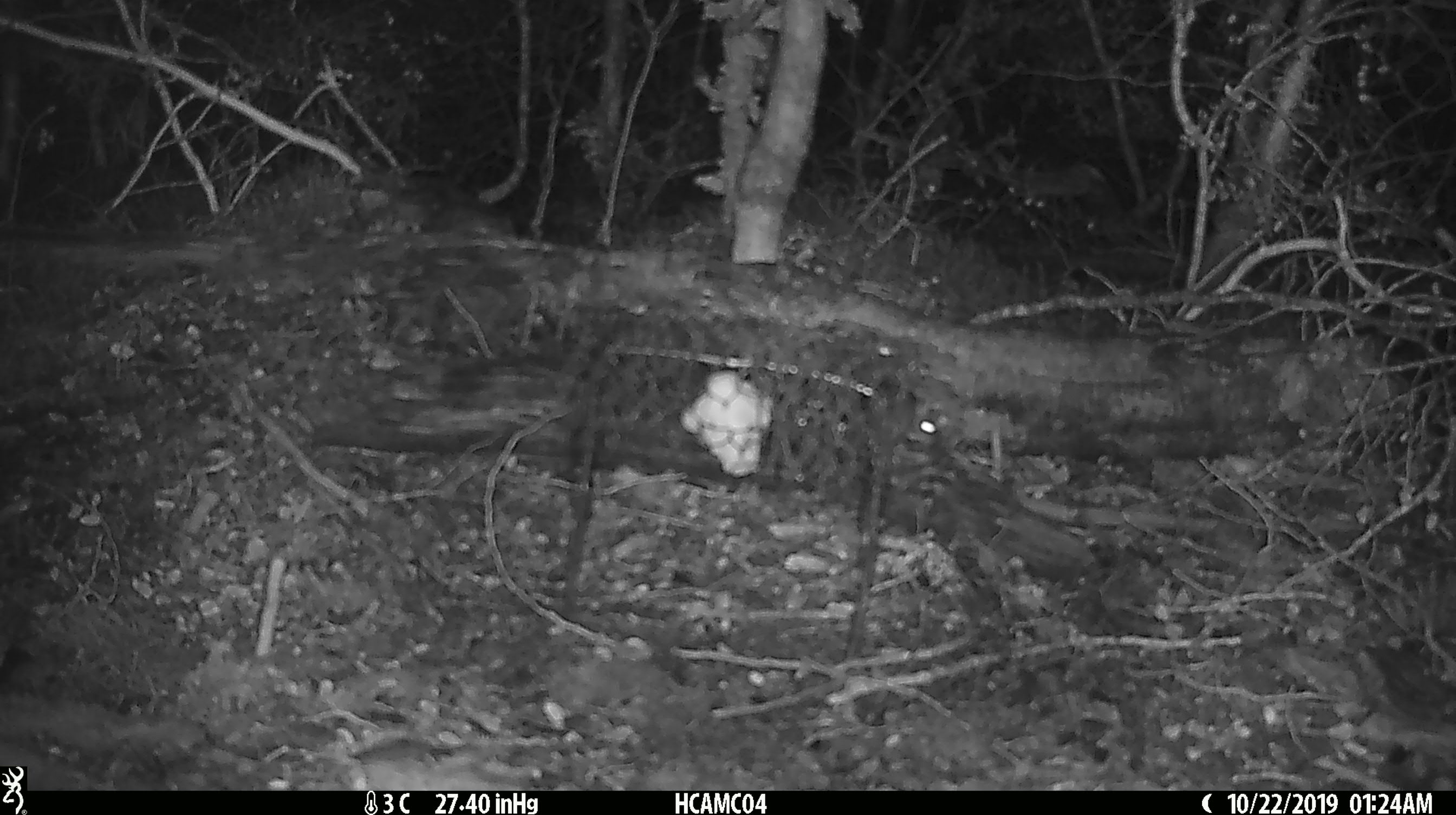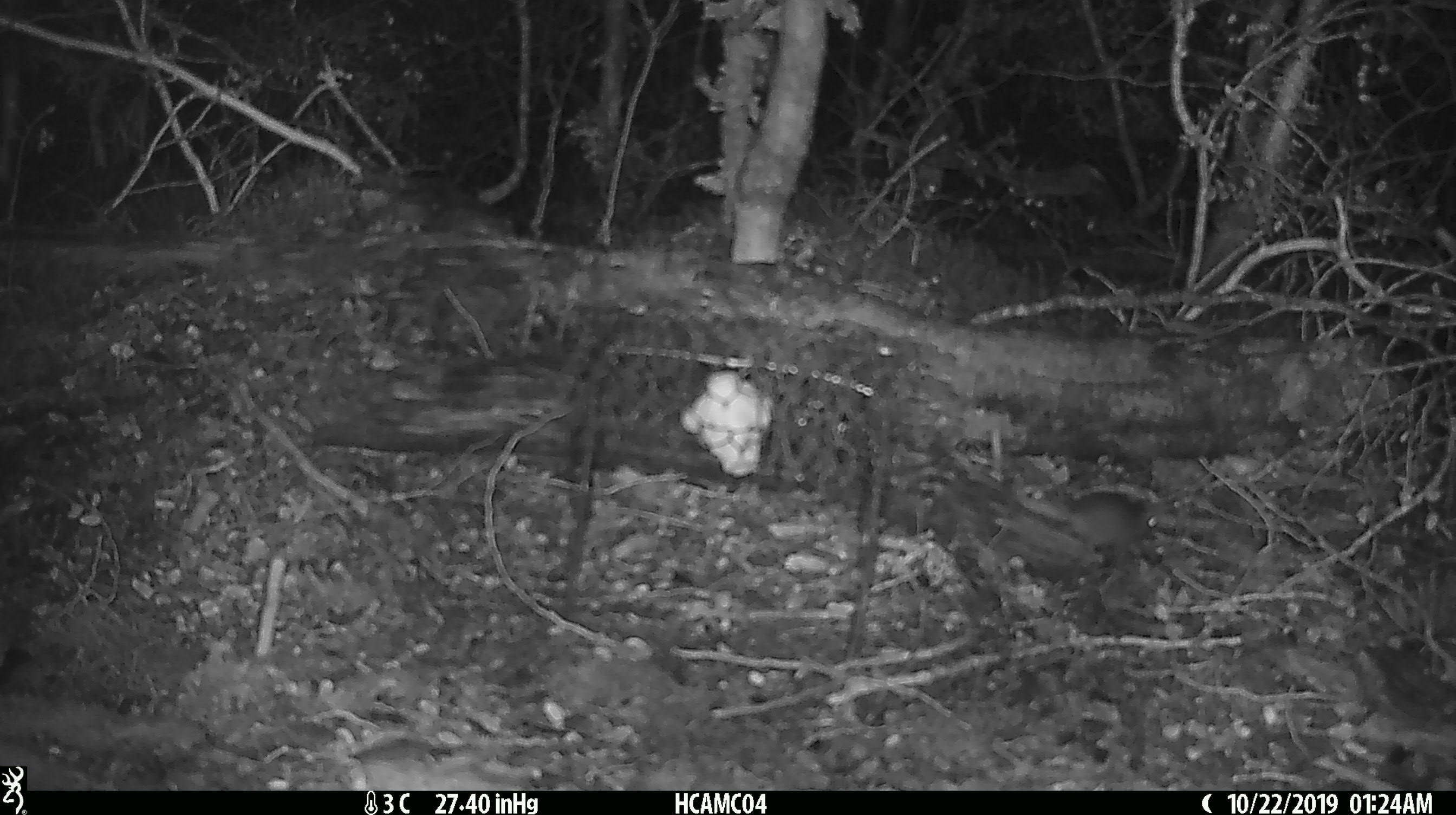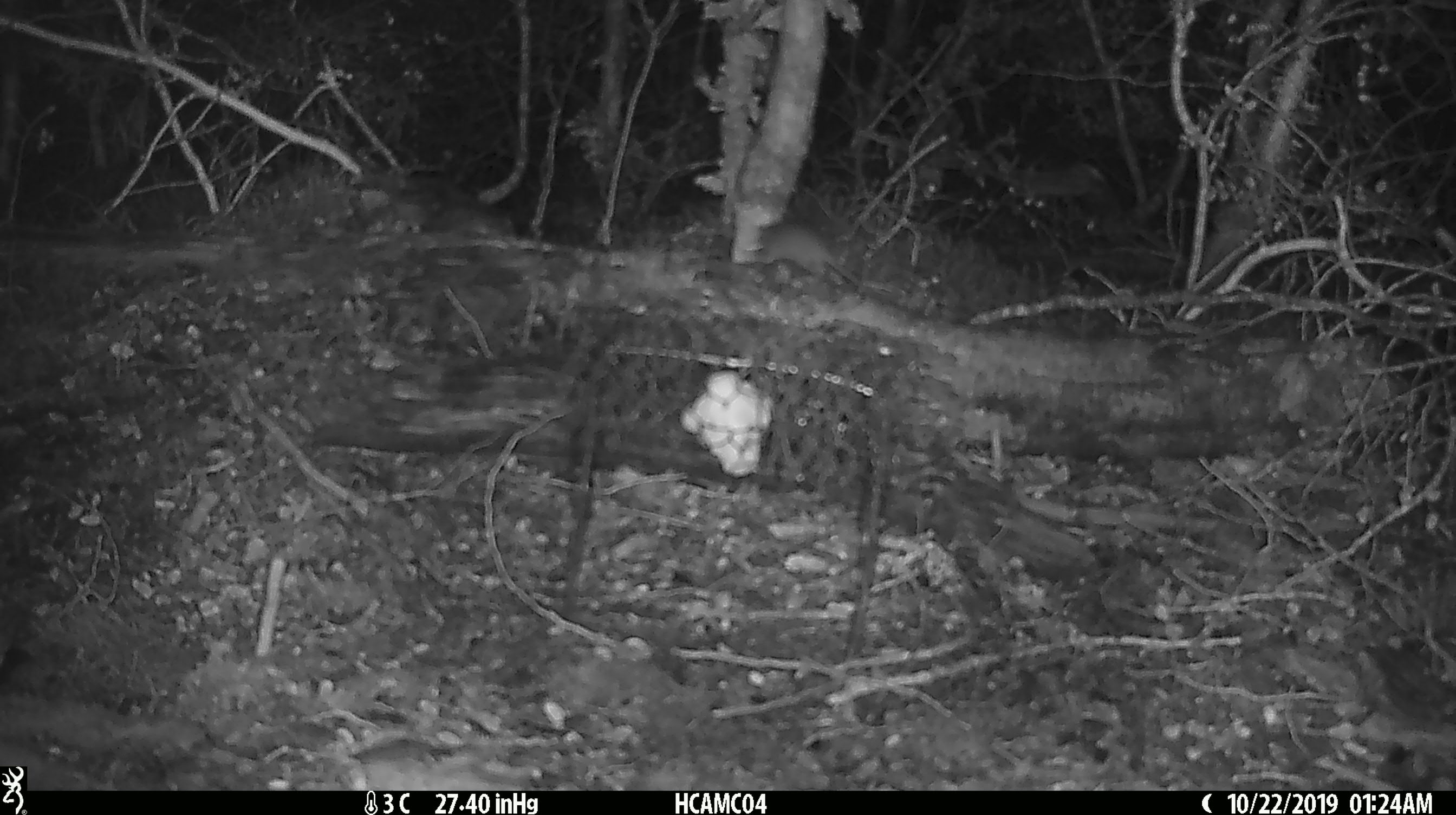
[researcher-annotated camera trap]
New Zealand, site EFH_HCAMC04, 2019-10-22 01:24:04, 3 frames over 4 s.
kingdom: Animalia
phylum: Chordata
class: Mammalia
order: Rodentia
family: Muridae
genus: Mus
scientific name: Mus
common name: mouse